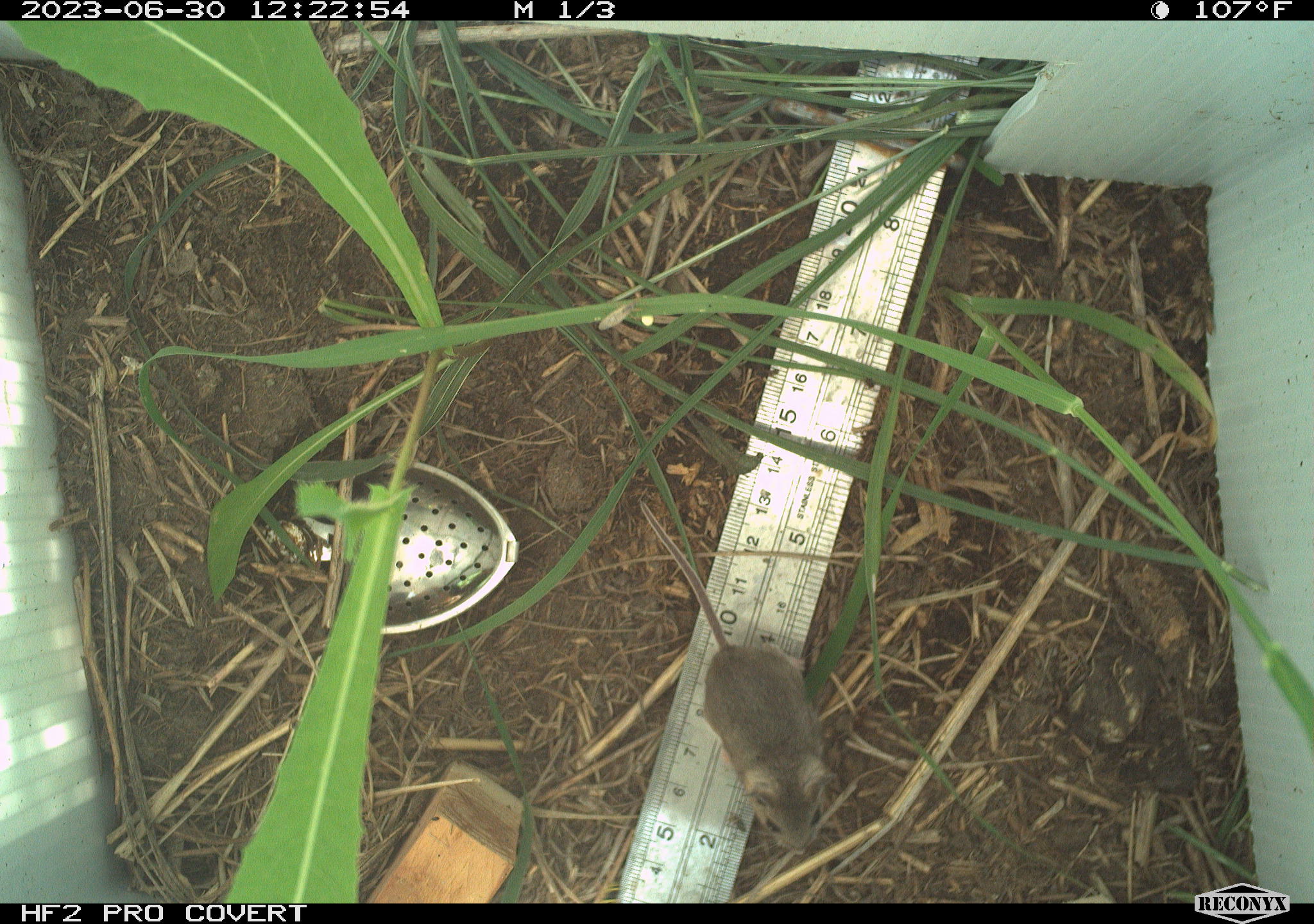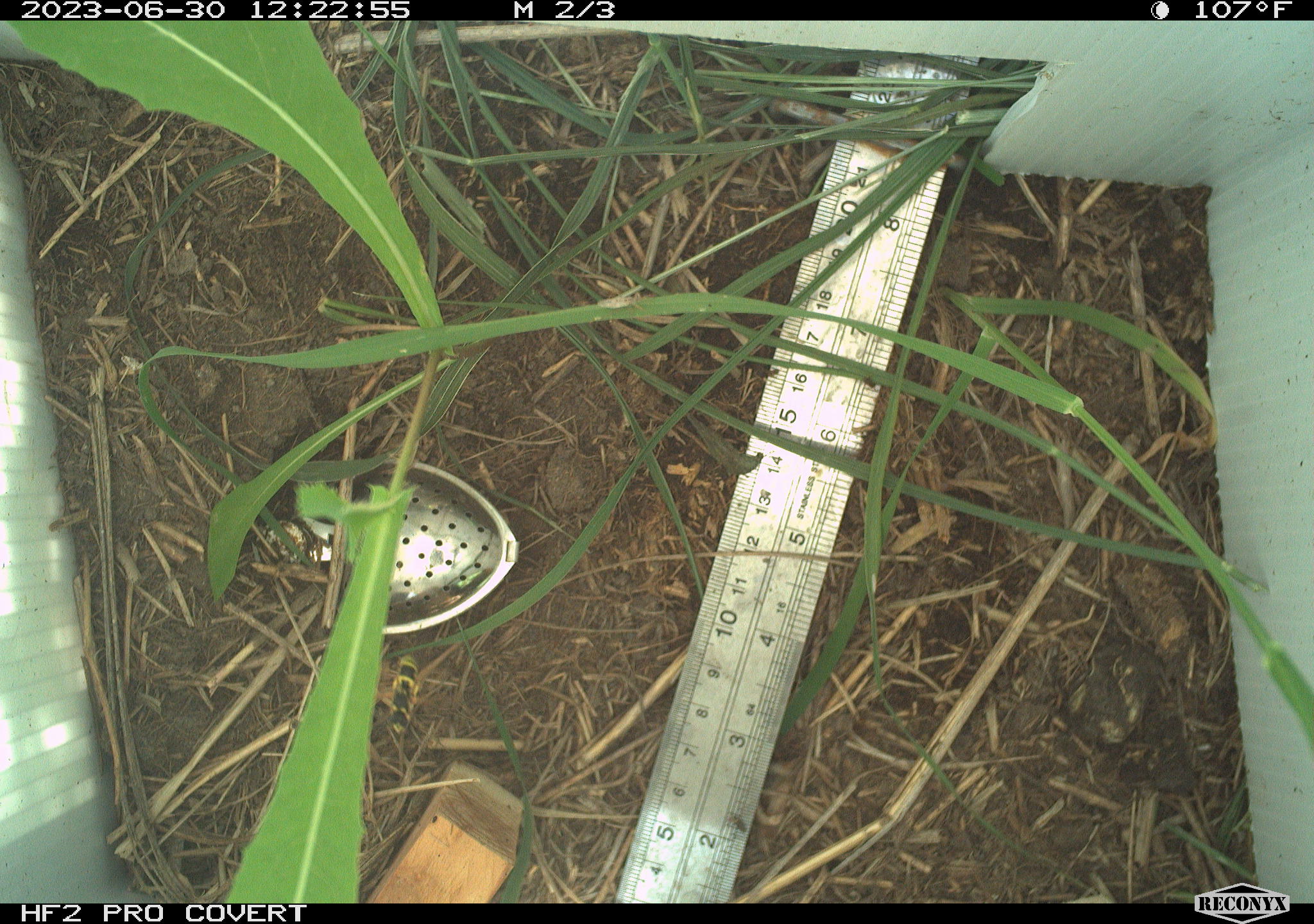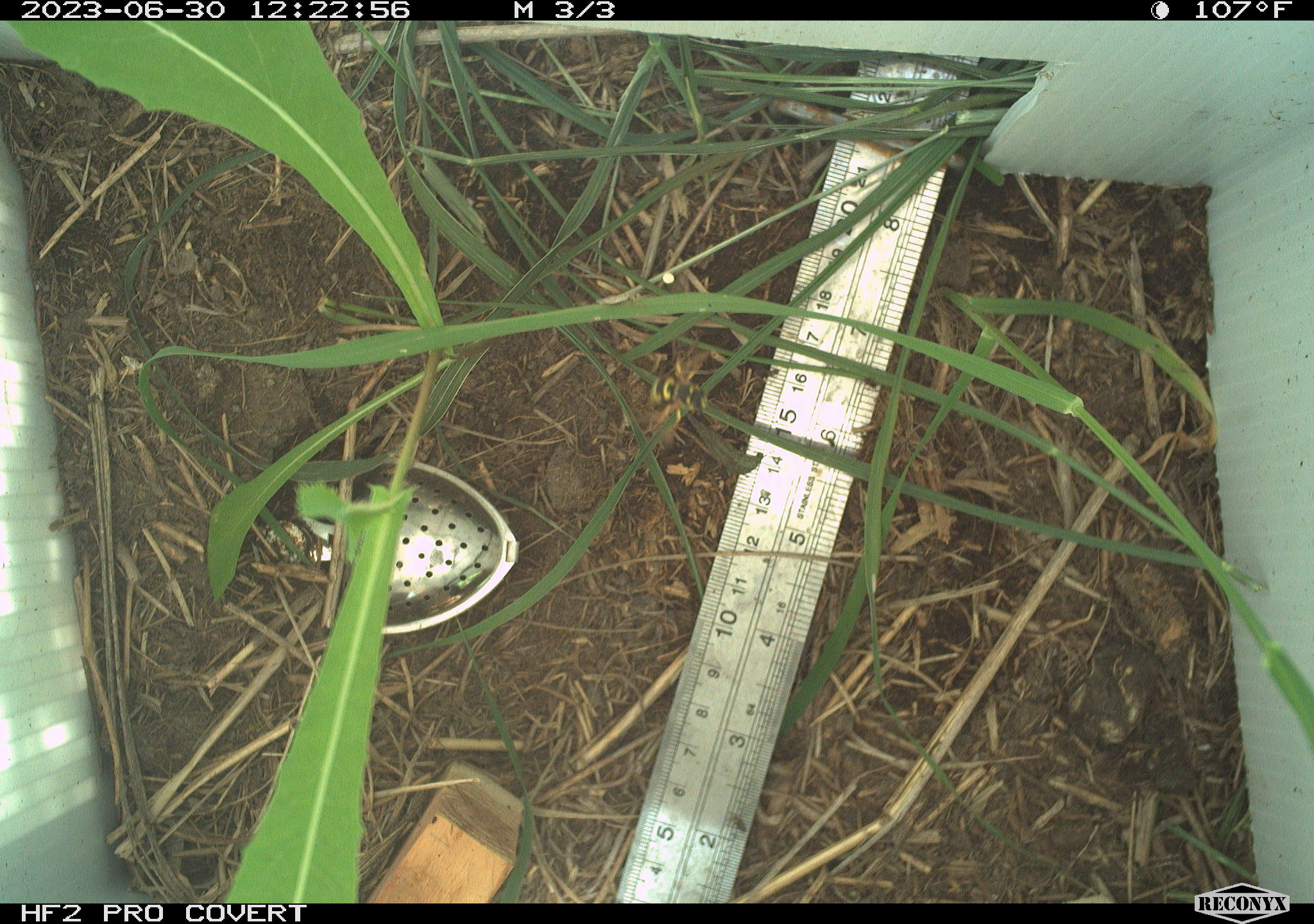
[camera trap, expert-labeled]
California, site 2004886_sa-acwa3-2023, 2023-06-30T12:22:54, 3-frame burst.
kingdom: Animalia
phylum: Chordata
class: Mammalia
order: Rodentia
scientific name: Rodentia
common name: mouse species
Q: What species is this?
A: Mouse species (Rodentia).